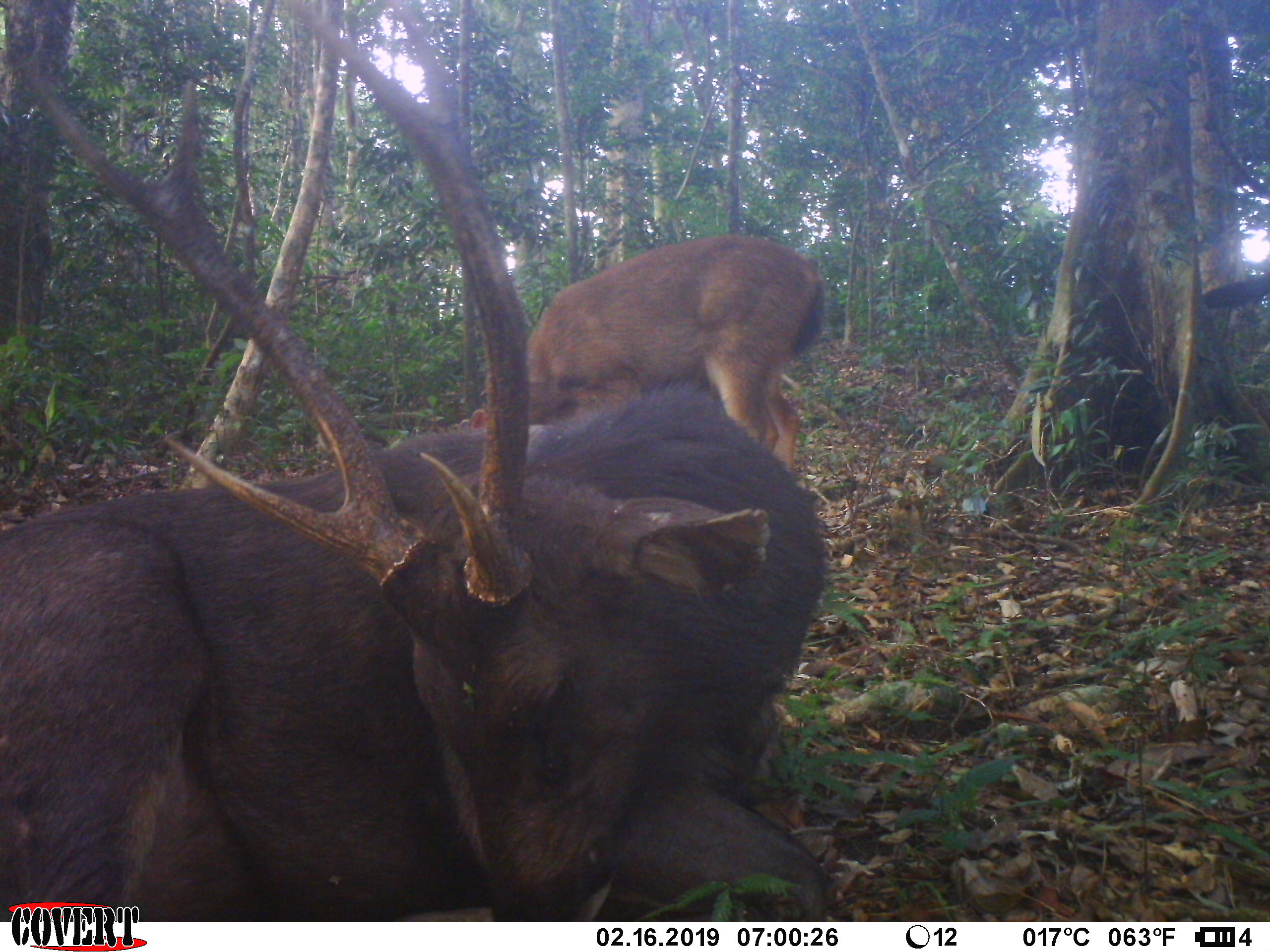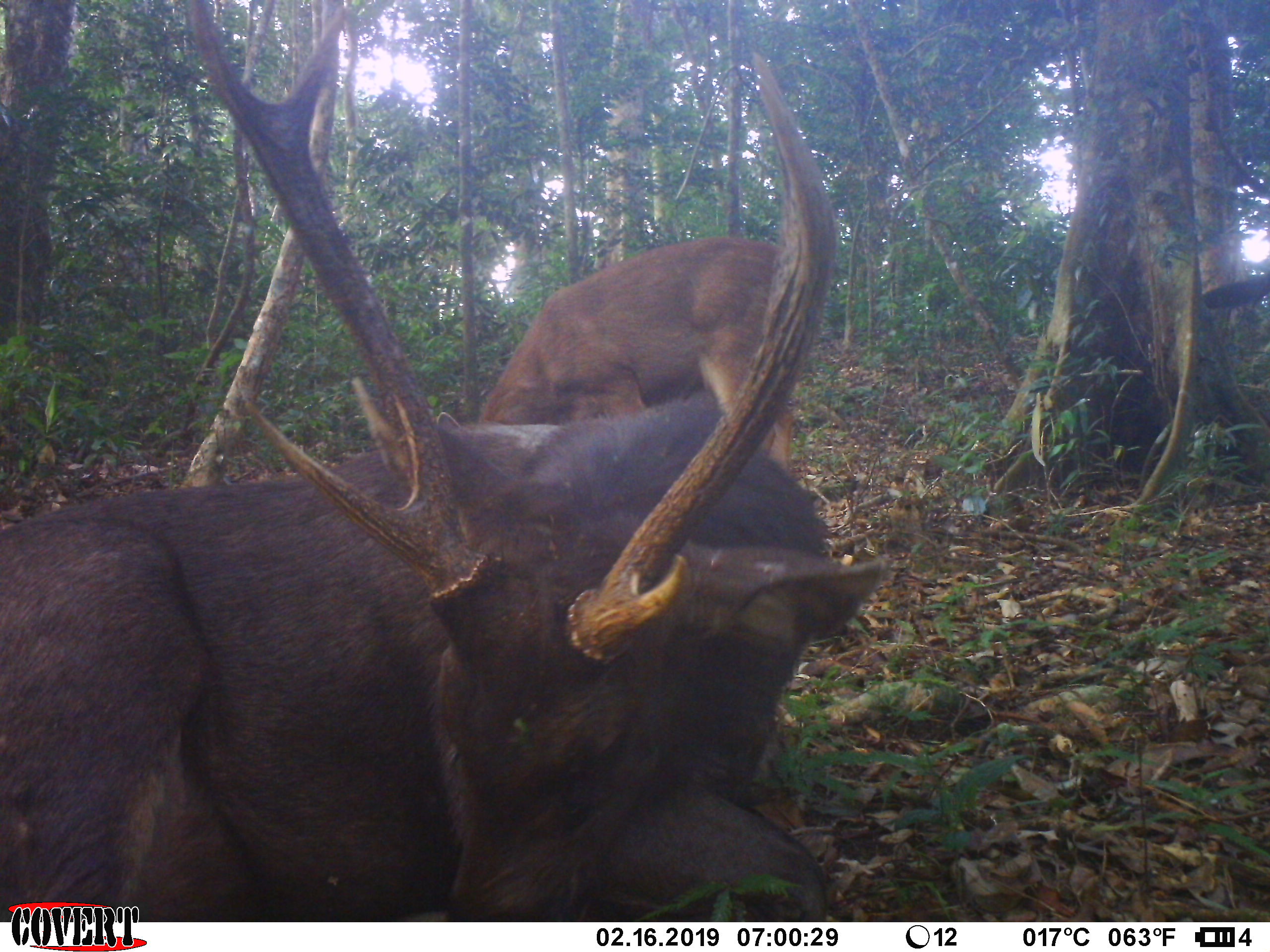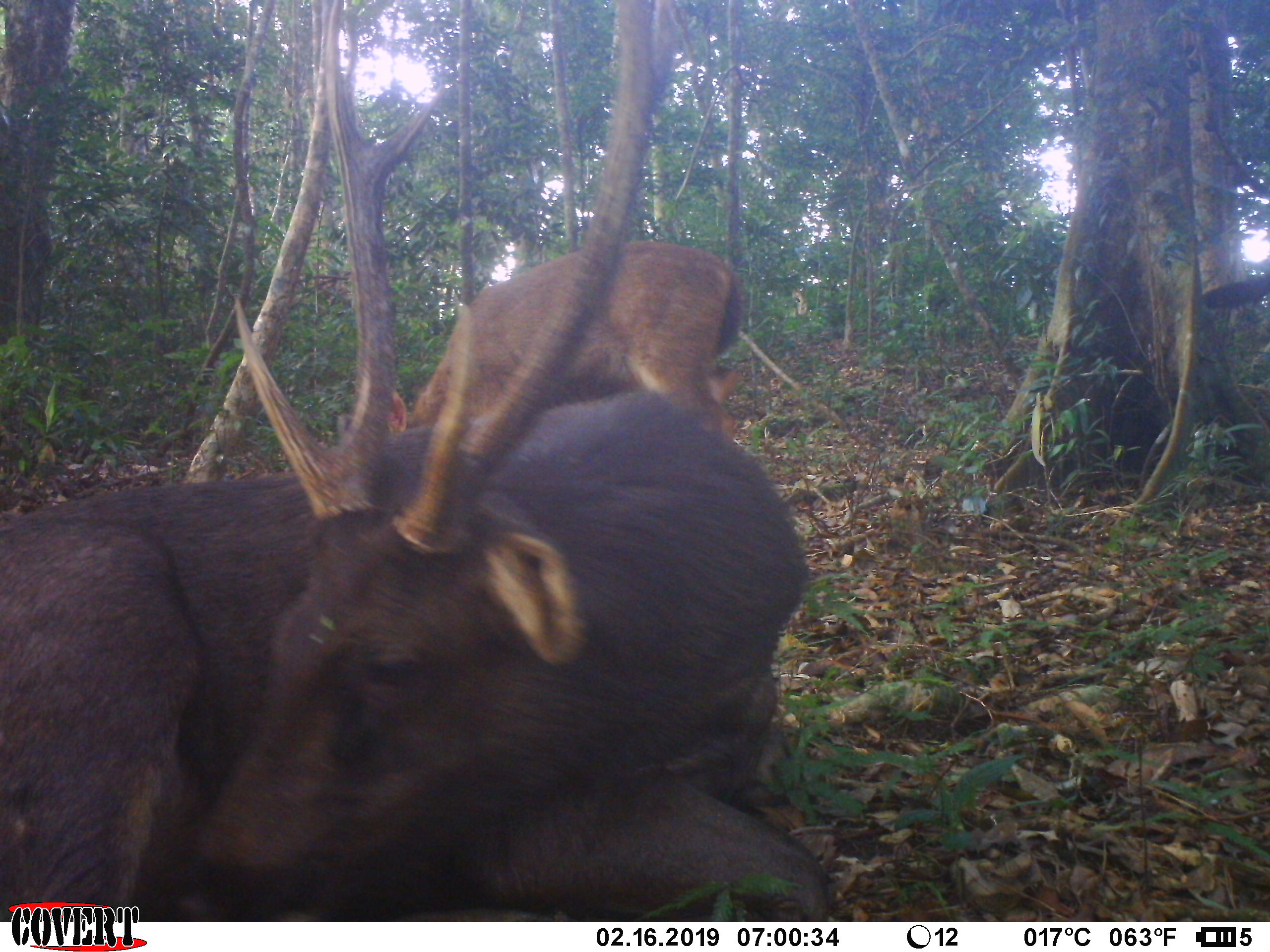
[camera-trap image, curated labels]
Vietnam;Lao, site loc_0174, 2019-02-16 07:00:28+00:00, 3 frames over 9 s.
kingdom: Animalia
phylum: Chordata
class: Mammalia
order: Artiodactyla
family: Cervidae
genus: Rusa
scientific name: Rusa unicolor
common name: sambar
Sambar (Rusa unicolor). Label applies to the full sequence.